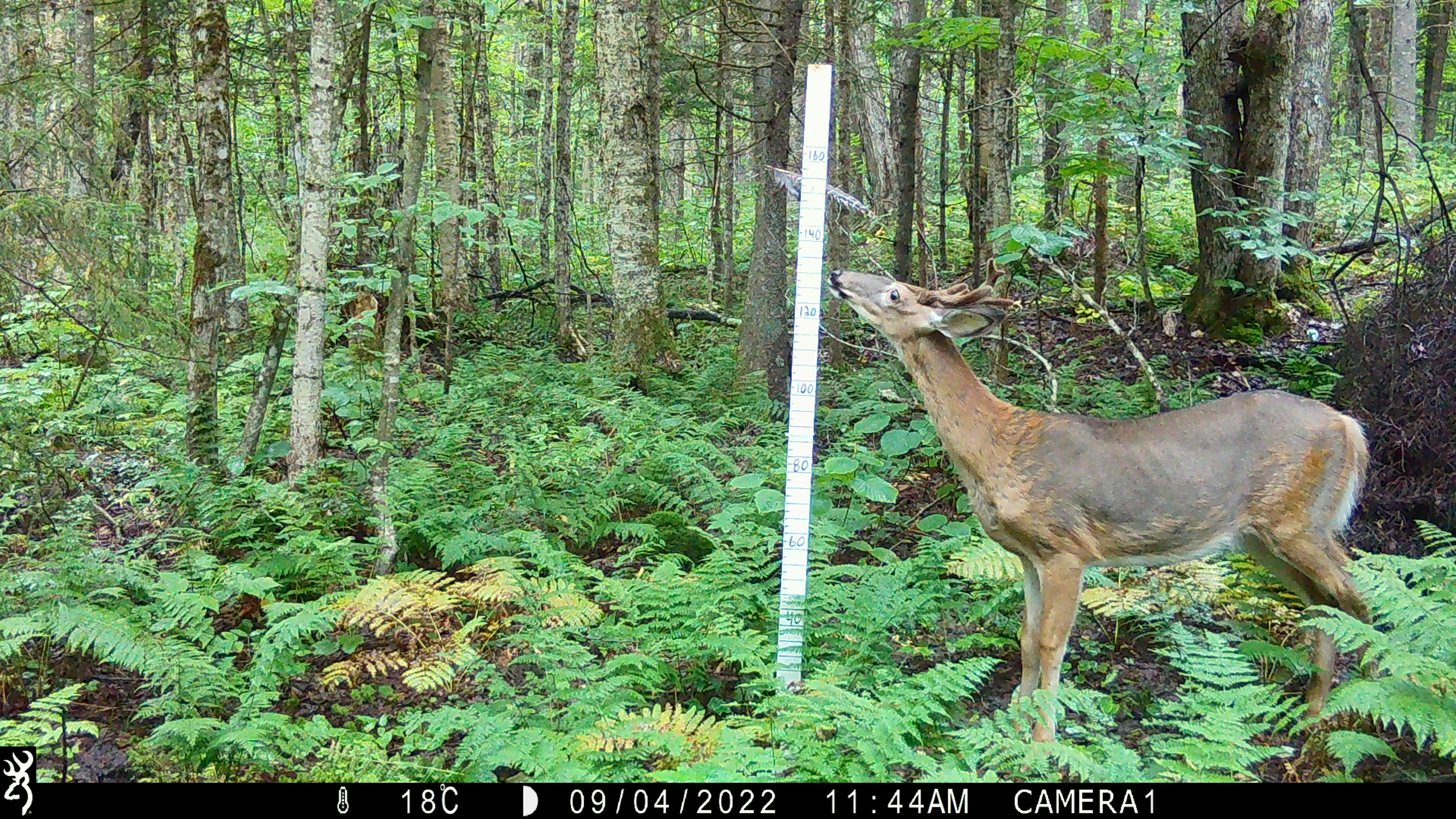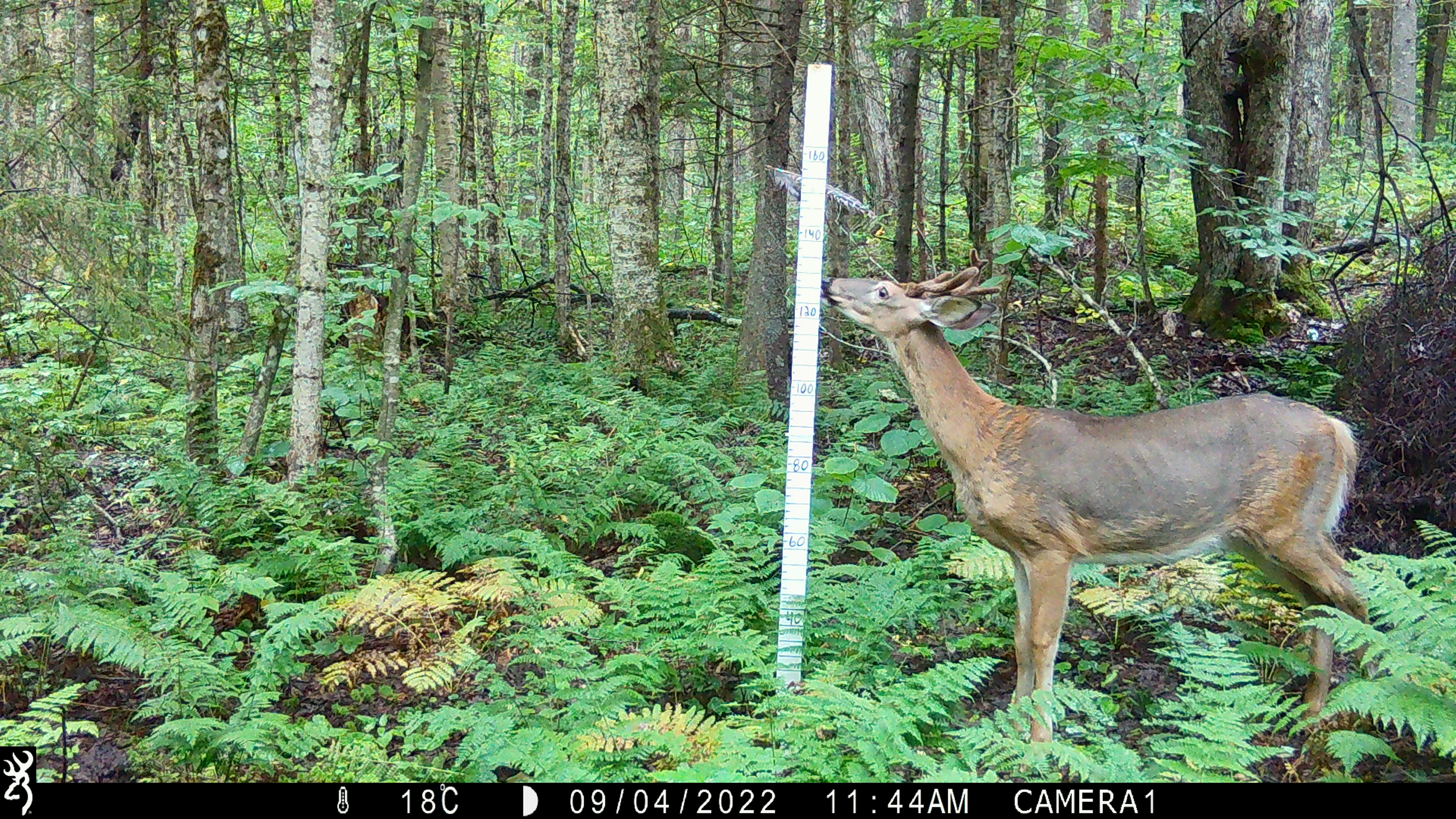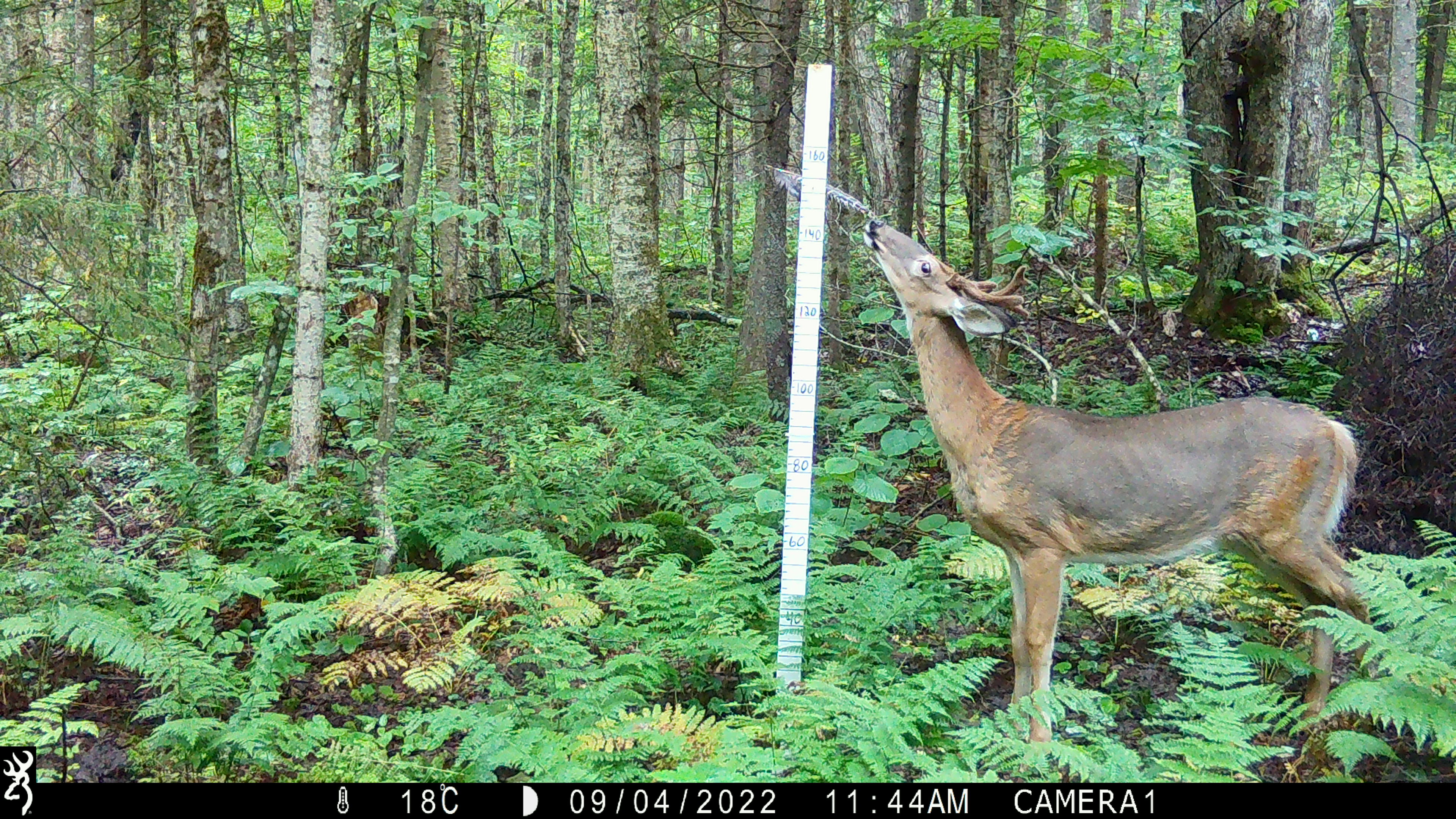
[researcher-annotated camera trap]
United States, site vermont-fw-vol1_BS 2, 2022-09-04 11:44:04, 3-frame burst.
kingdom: Animalia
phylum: Chordata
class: Mammalia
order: Artiodactyla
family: Cervidae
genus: Odocoileus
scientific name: Odocoileus virginianus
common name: white-tailed deer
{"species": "white-tailed deer (Odocoileus virginianus)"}